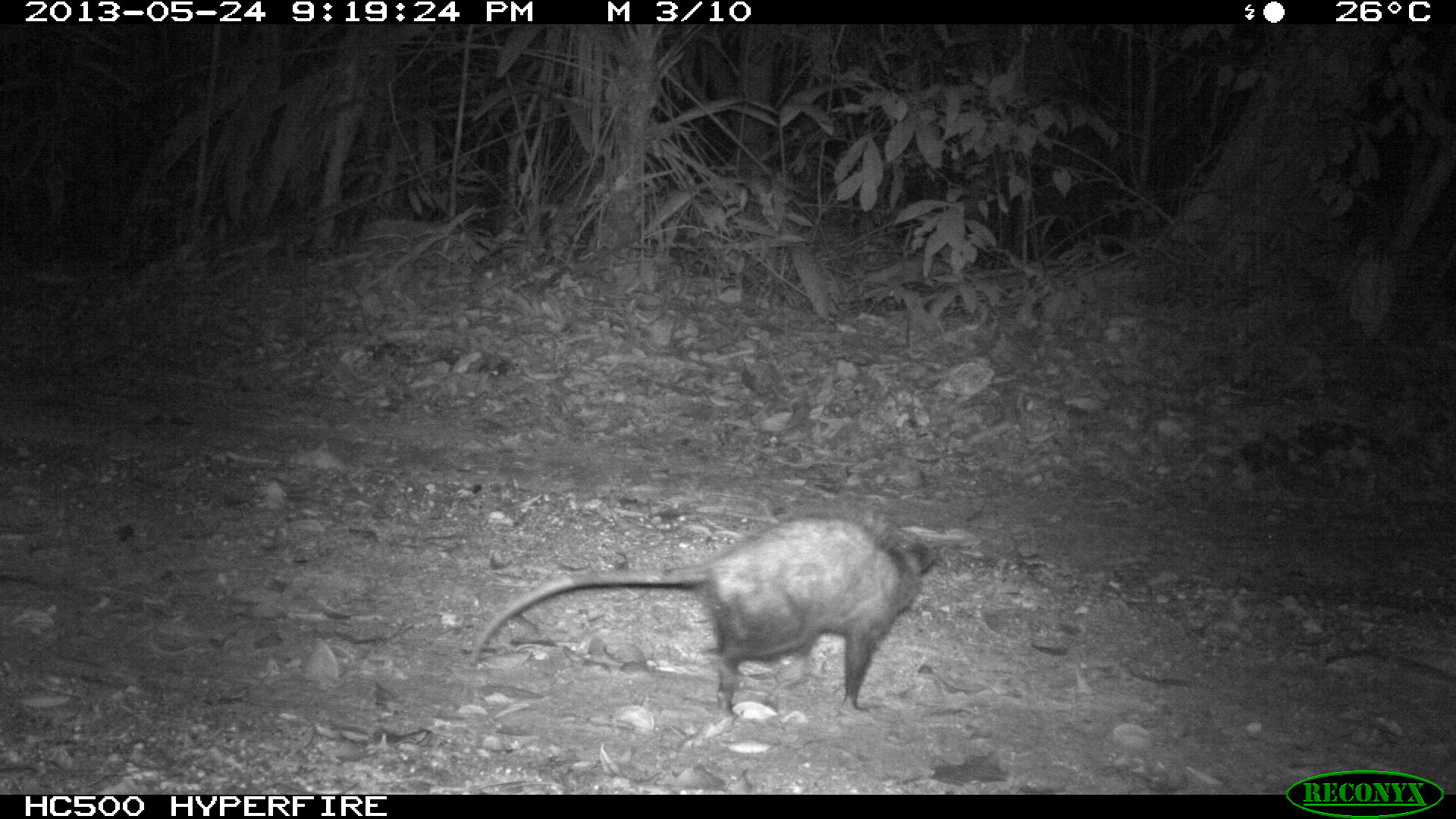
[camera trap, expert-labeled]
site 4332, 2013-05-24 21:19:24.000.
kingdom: Animalia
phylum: Chordata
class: Mammalia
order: Didelphimorphia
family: Didelphidae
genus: Philander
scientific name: Philander opossum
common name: gray four-eyed opossum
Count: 1.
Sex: female.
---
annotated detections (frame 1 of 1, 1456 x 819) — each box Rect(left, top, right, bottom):
philander opossum: Rect(476, 515, 936, 713)